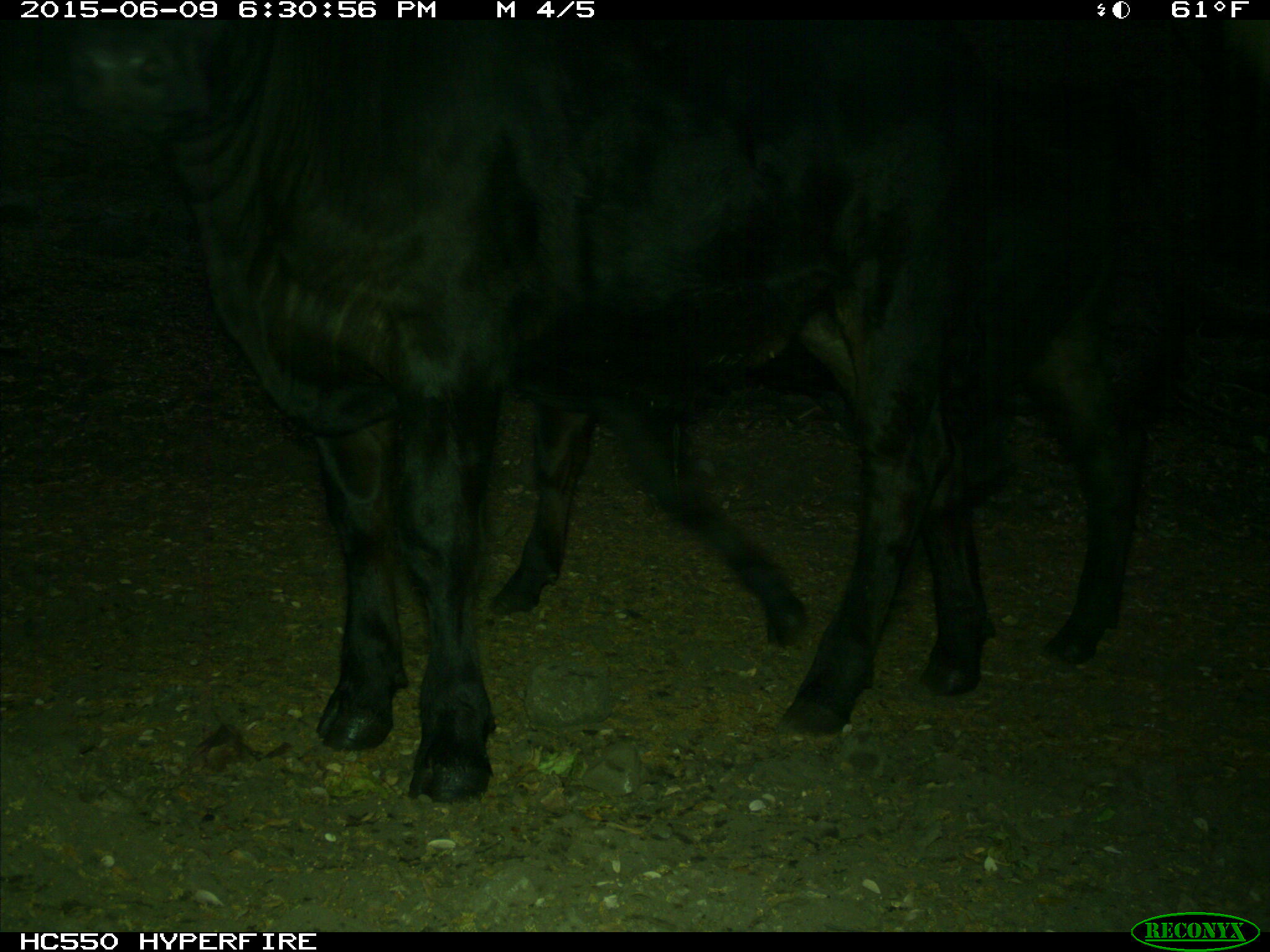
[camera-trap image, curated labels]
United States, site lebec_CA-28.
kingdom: Animalia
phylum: Chordata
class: Mammalia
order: Artiodactyla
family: Bovidae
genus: Bos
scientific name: Bos taurus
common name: domestic cow